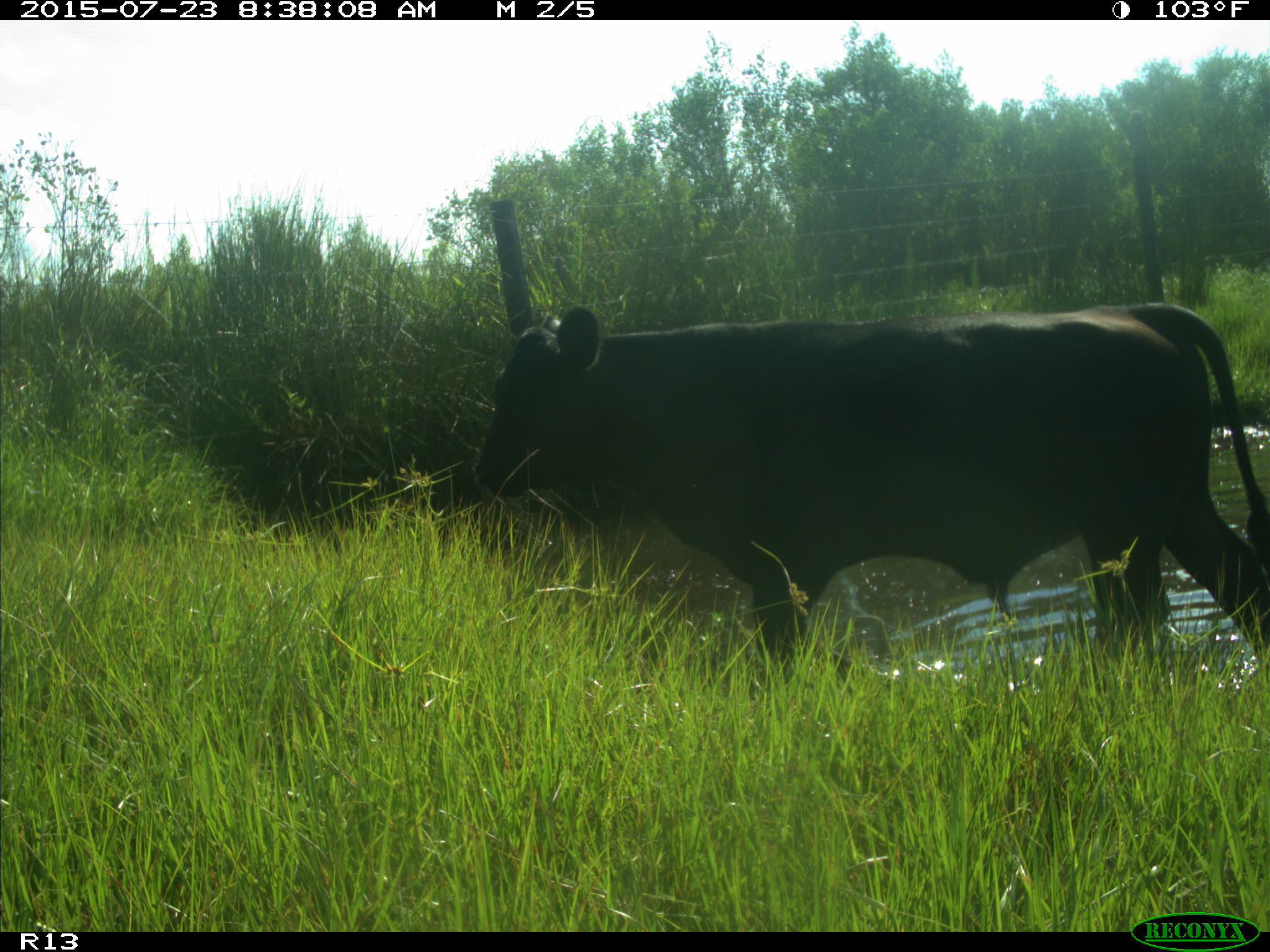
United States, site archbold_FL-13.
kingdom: Animalia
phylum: Chordata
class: Mammalia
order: Artiodactyla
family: Bovidae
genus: Bos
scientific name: Bos taurus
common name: domestic cow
Bos taurus (domestic cow).